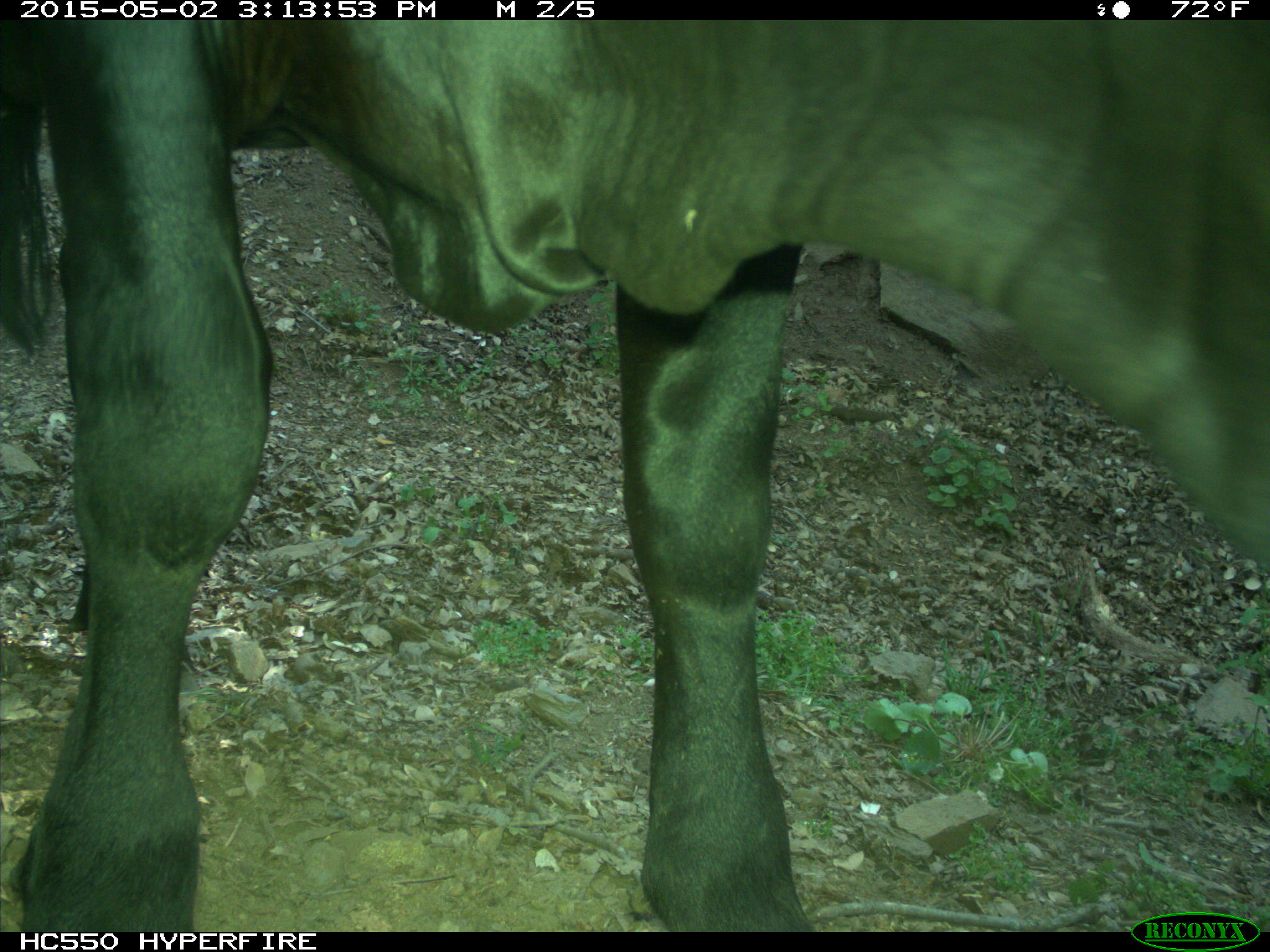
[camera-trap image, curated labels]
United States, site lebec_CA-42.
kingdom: Animalia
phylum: Chordata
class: Mammalia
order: Artiodactyla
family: Bovidae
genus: Bos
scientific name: Bos taurus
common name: domestic cow